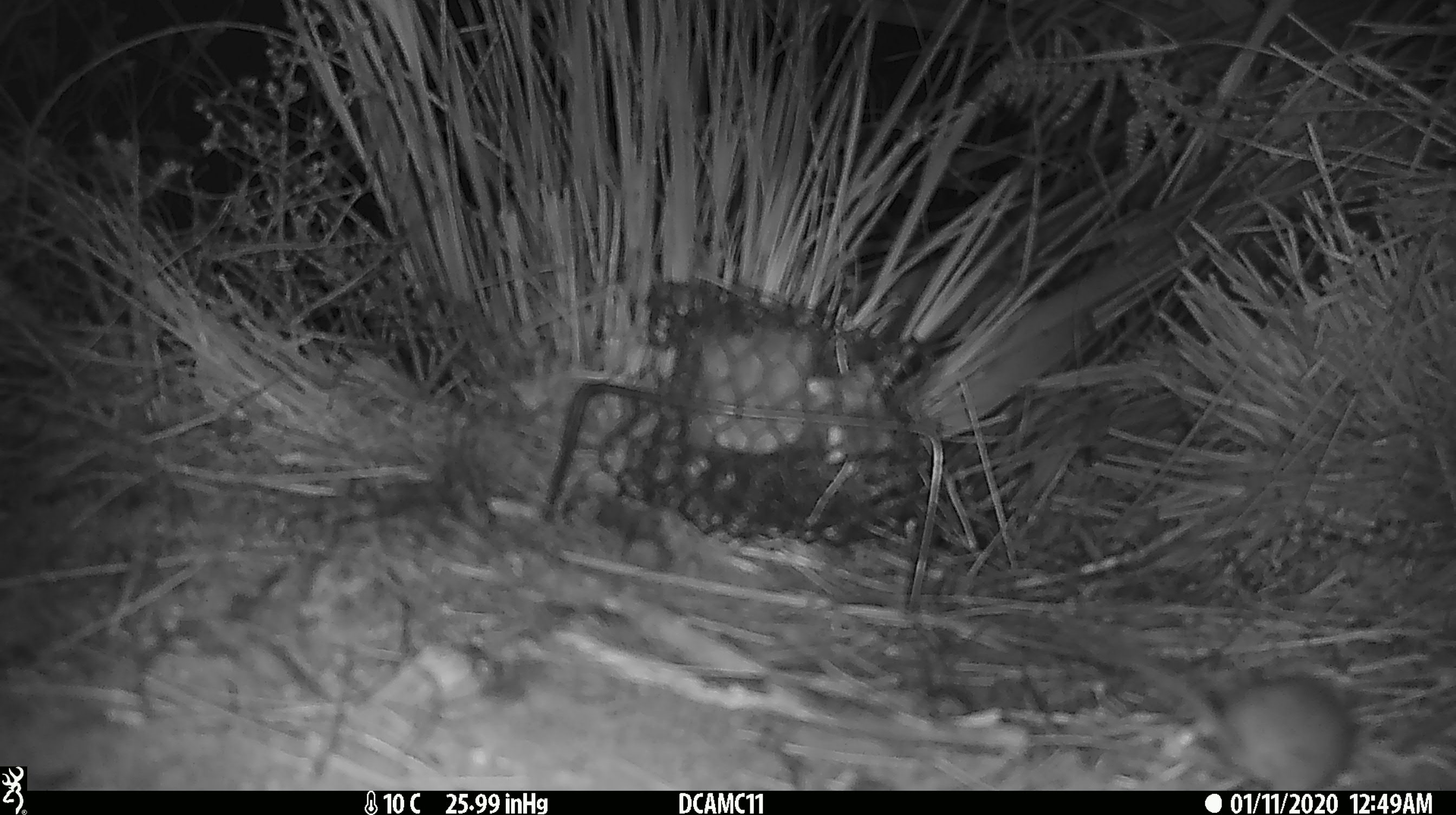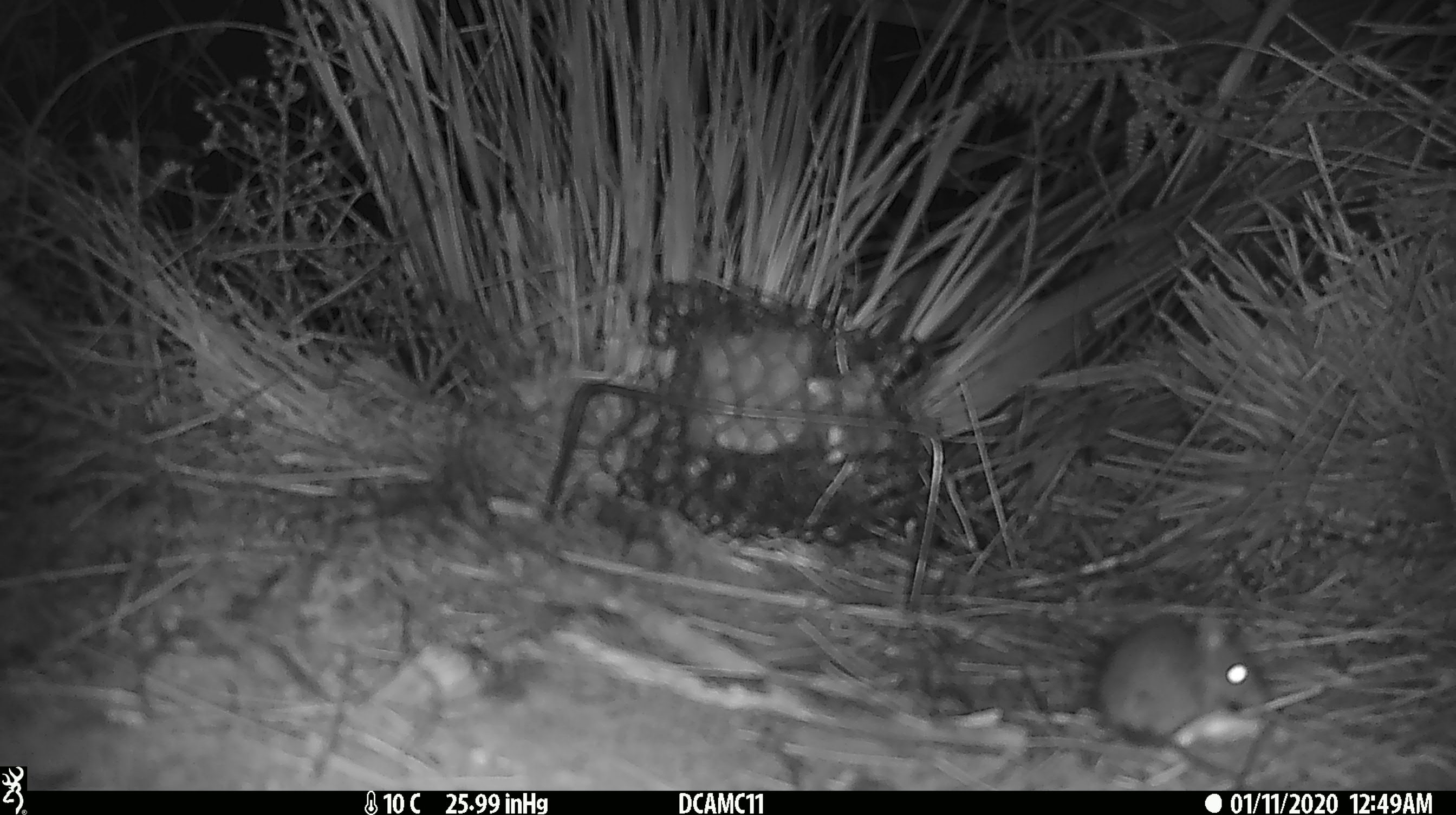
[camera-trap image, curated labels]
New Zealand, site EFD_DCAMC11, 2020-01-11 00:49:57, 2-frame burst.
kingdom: Animalia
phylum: Chordata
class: Mammalia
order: Rodentia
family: Muridae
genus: Mus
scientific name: Mus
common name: mouse